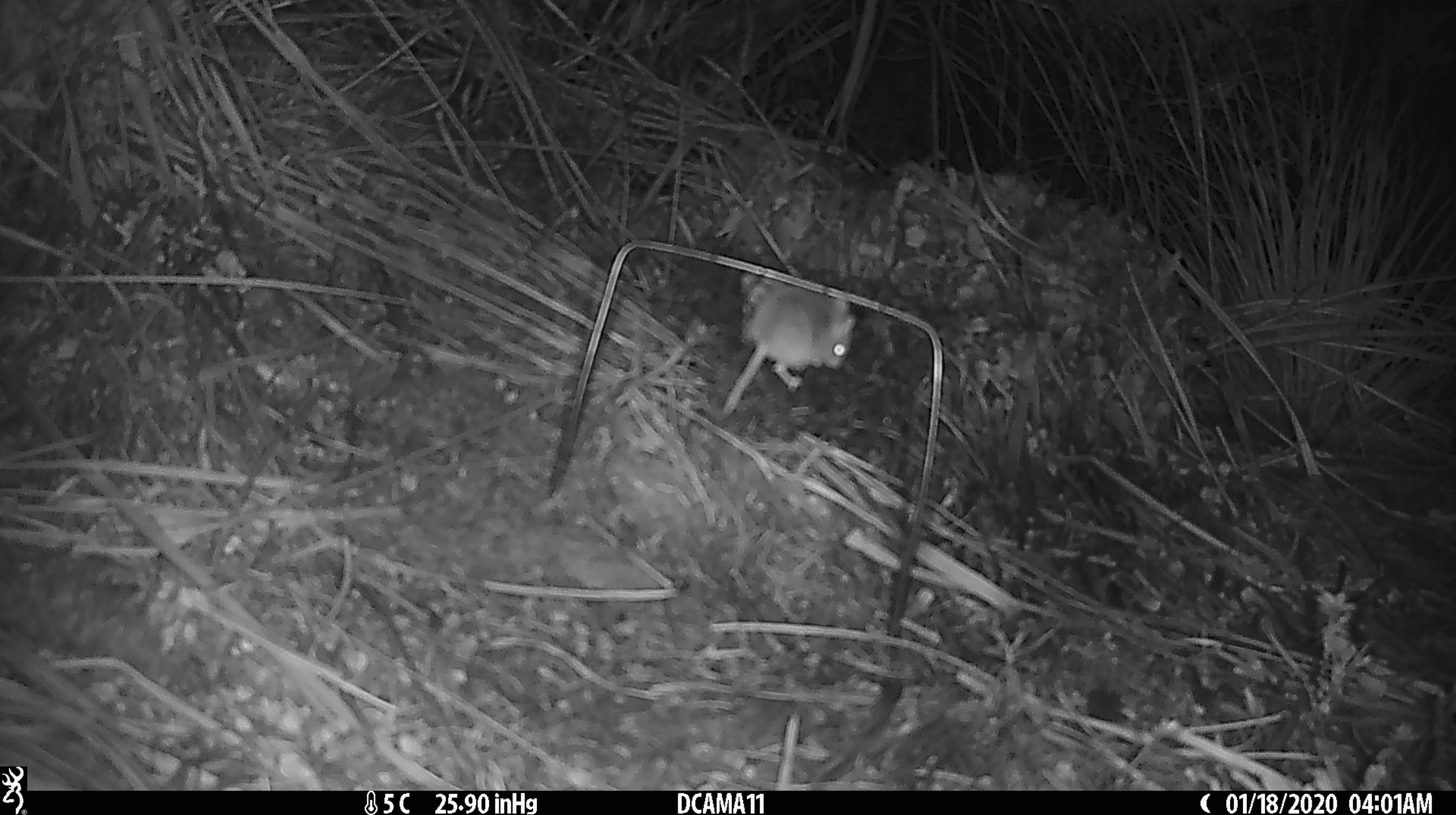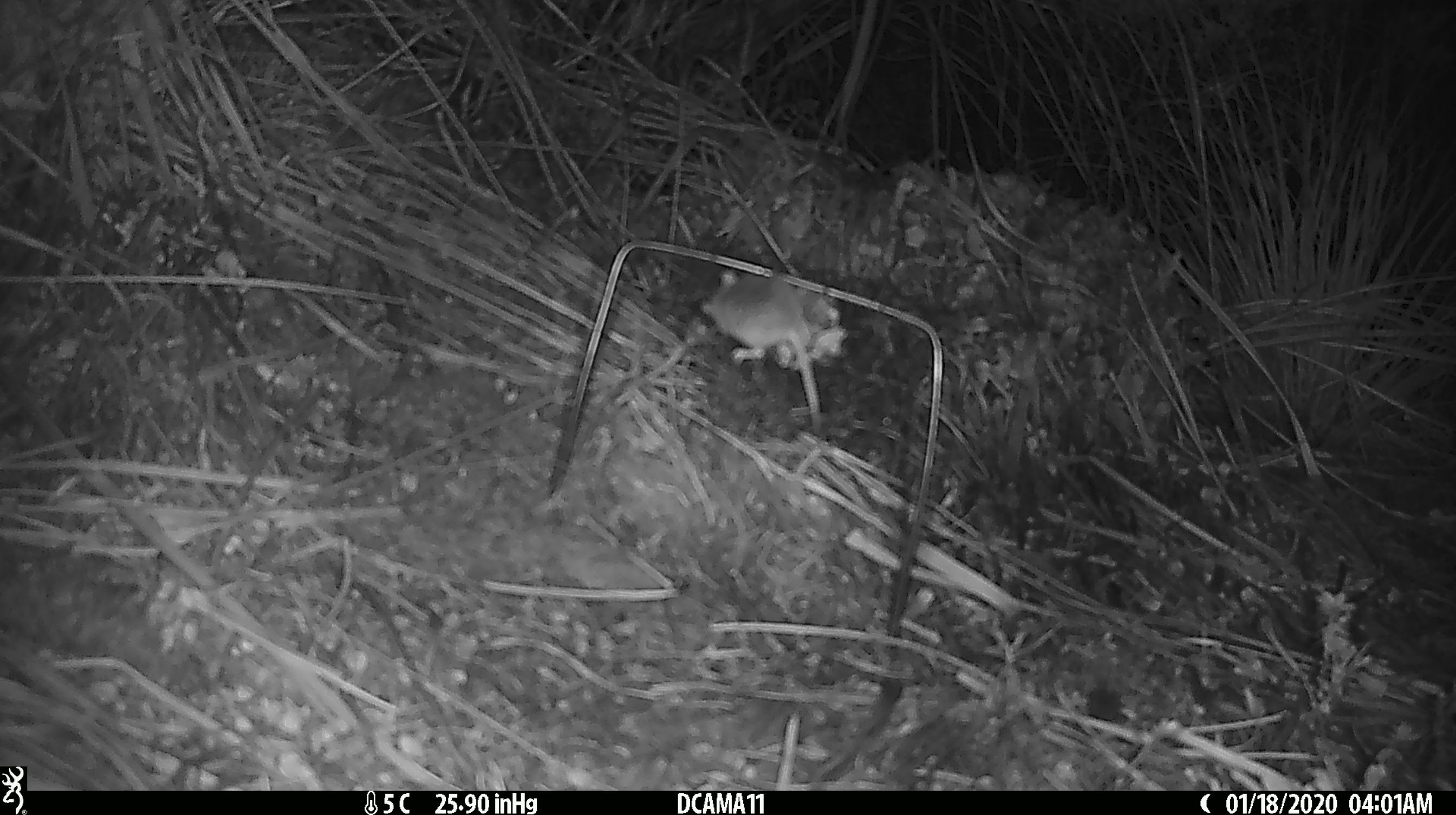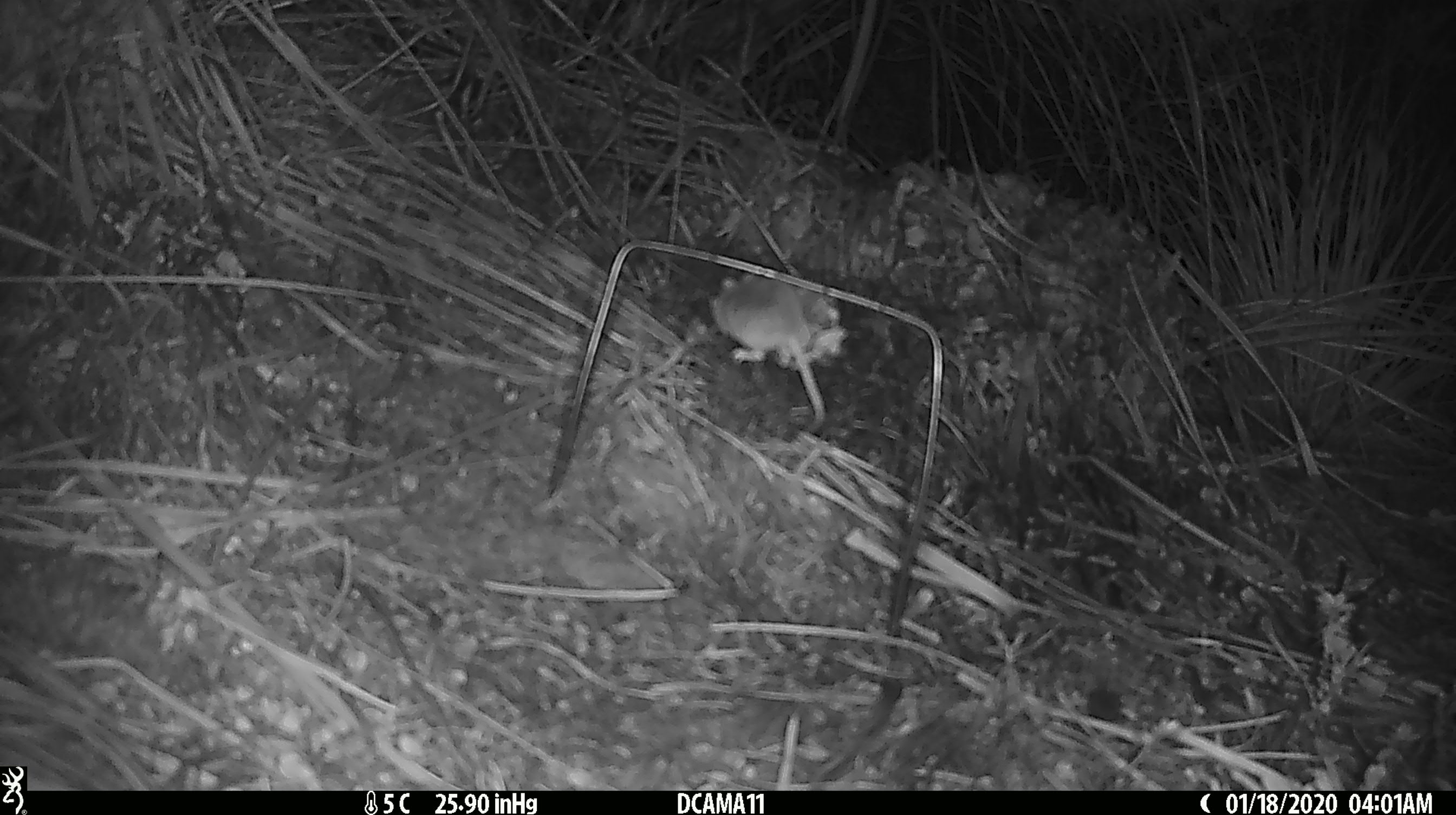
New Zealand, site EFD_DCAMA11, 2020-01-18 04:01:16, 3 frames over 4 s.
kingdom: Animalia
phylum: Chordata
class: Mammalia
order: Rodentia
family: Muridae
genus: Mus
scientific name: Mus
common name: mouse